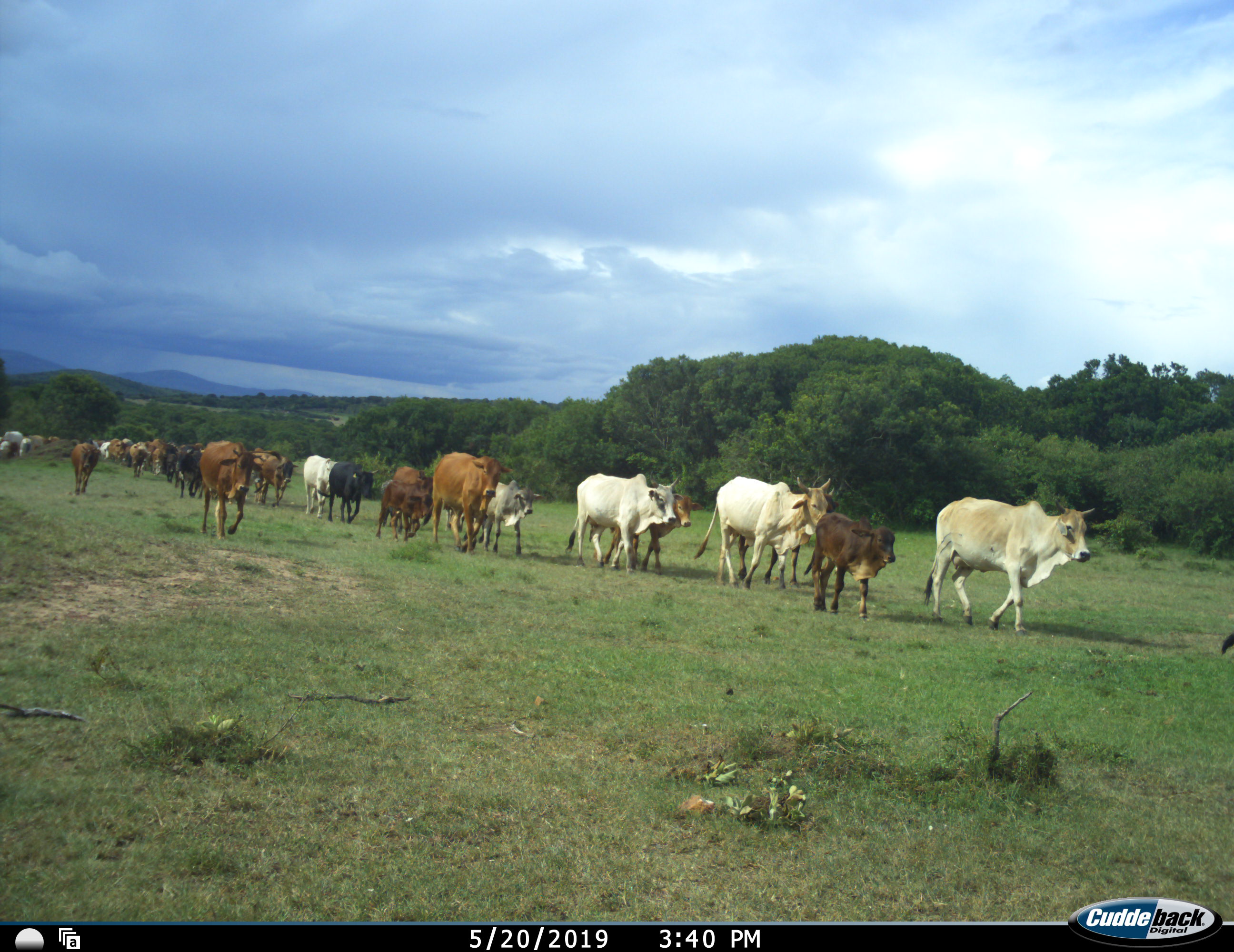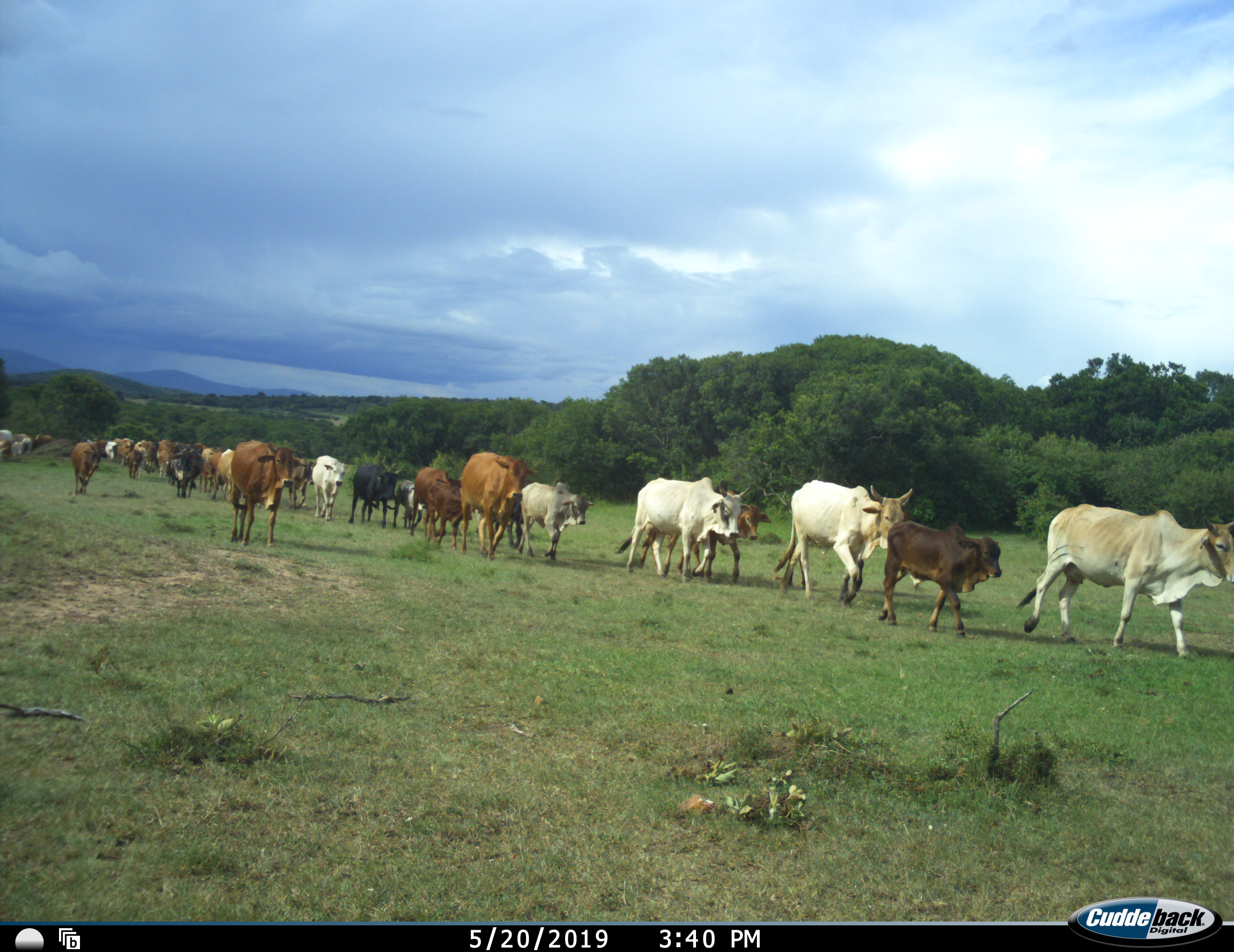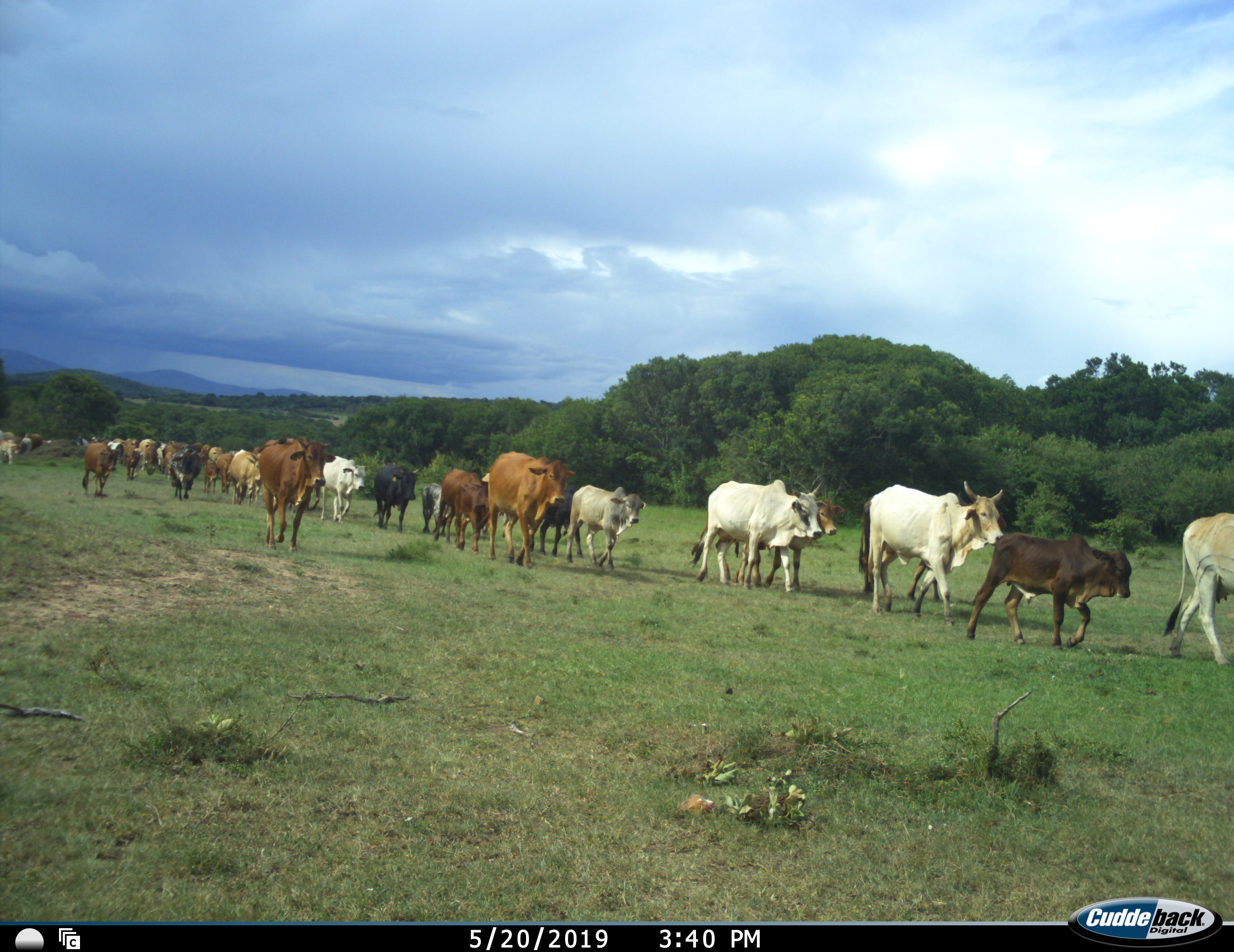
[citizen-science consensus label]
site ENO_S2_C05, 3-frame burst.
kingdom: Animalia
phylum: Chordata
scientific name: Vertebrata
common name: domestic animal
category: domesticanimal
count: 11-50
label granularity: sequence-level